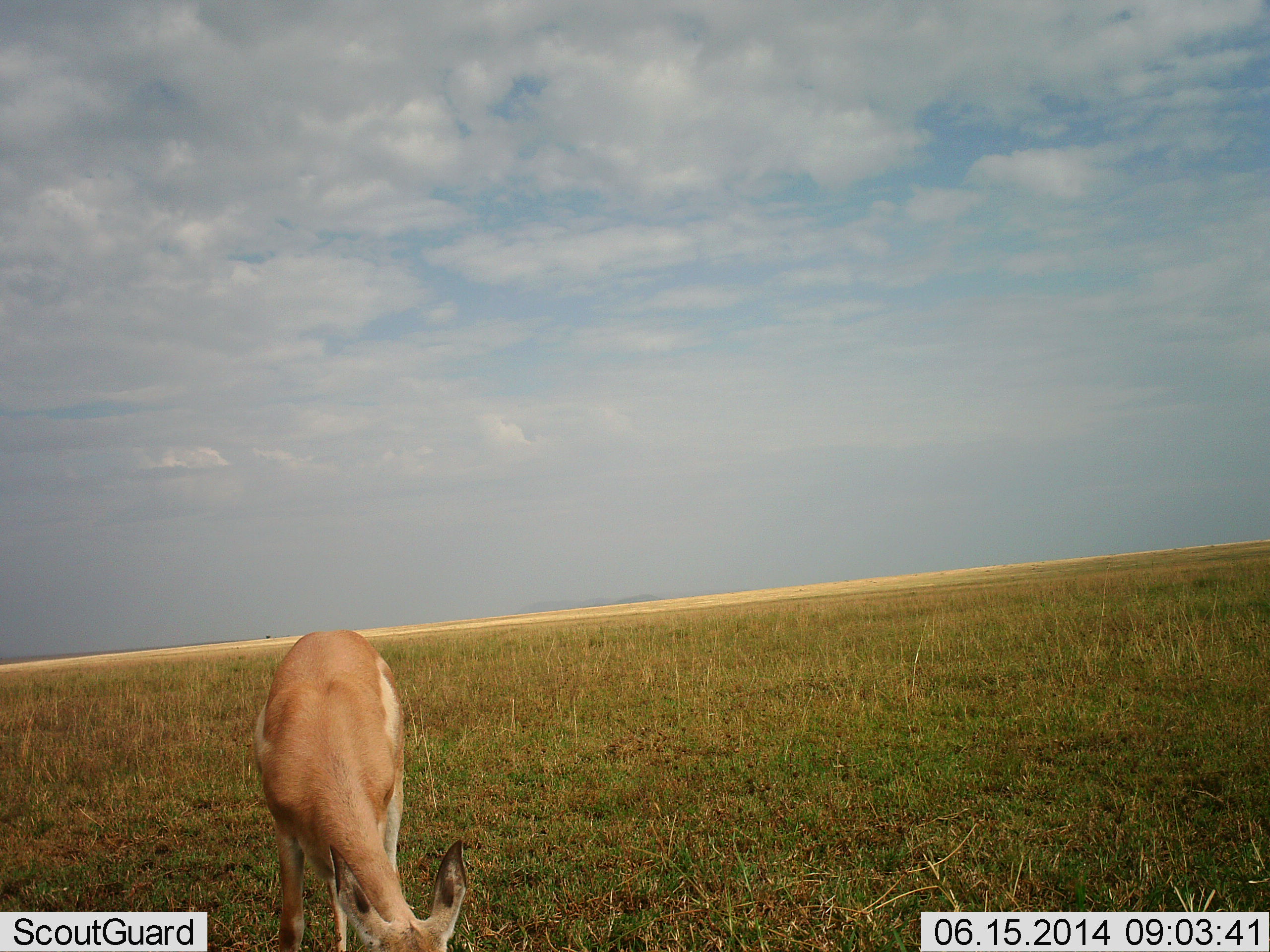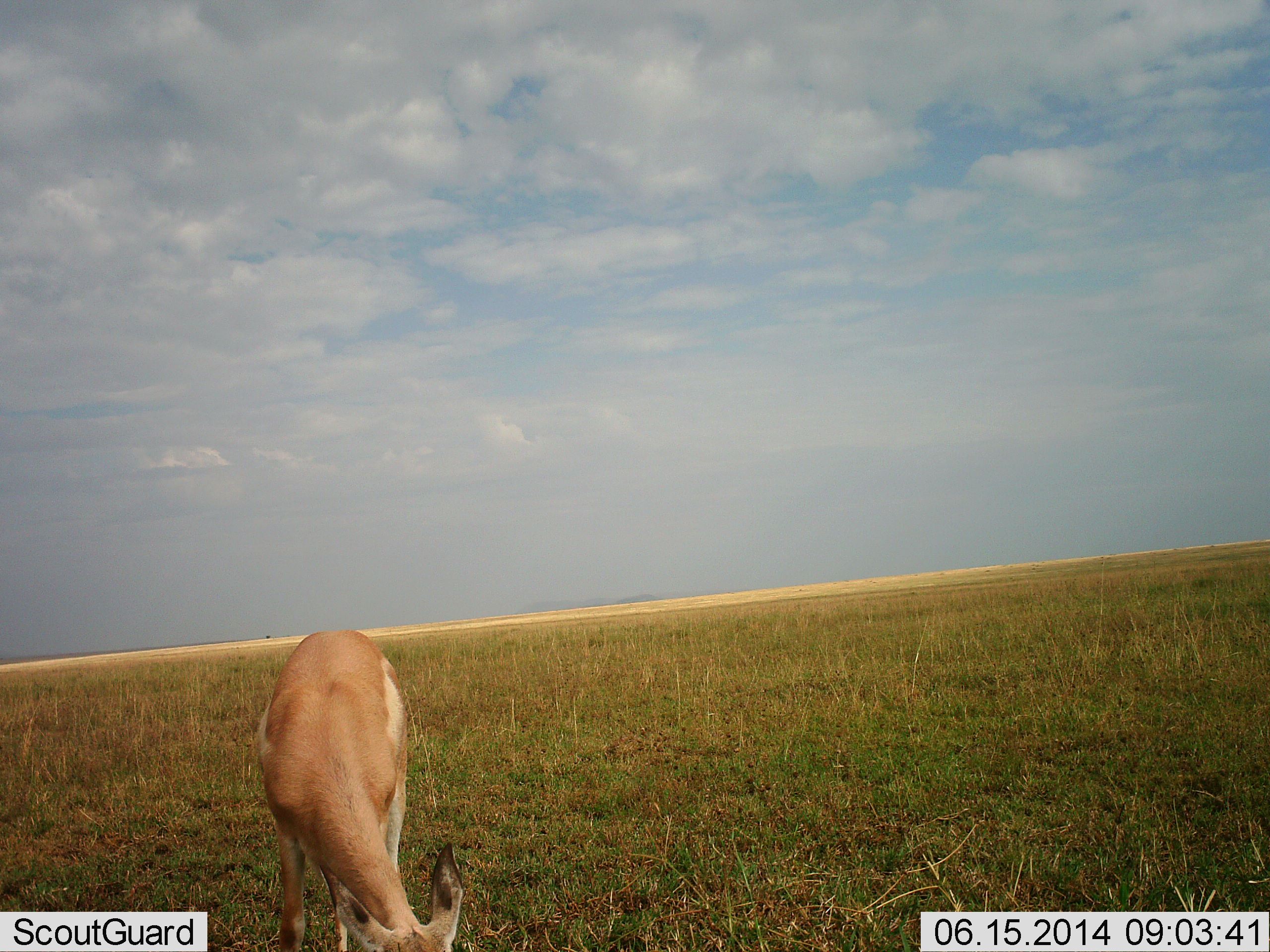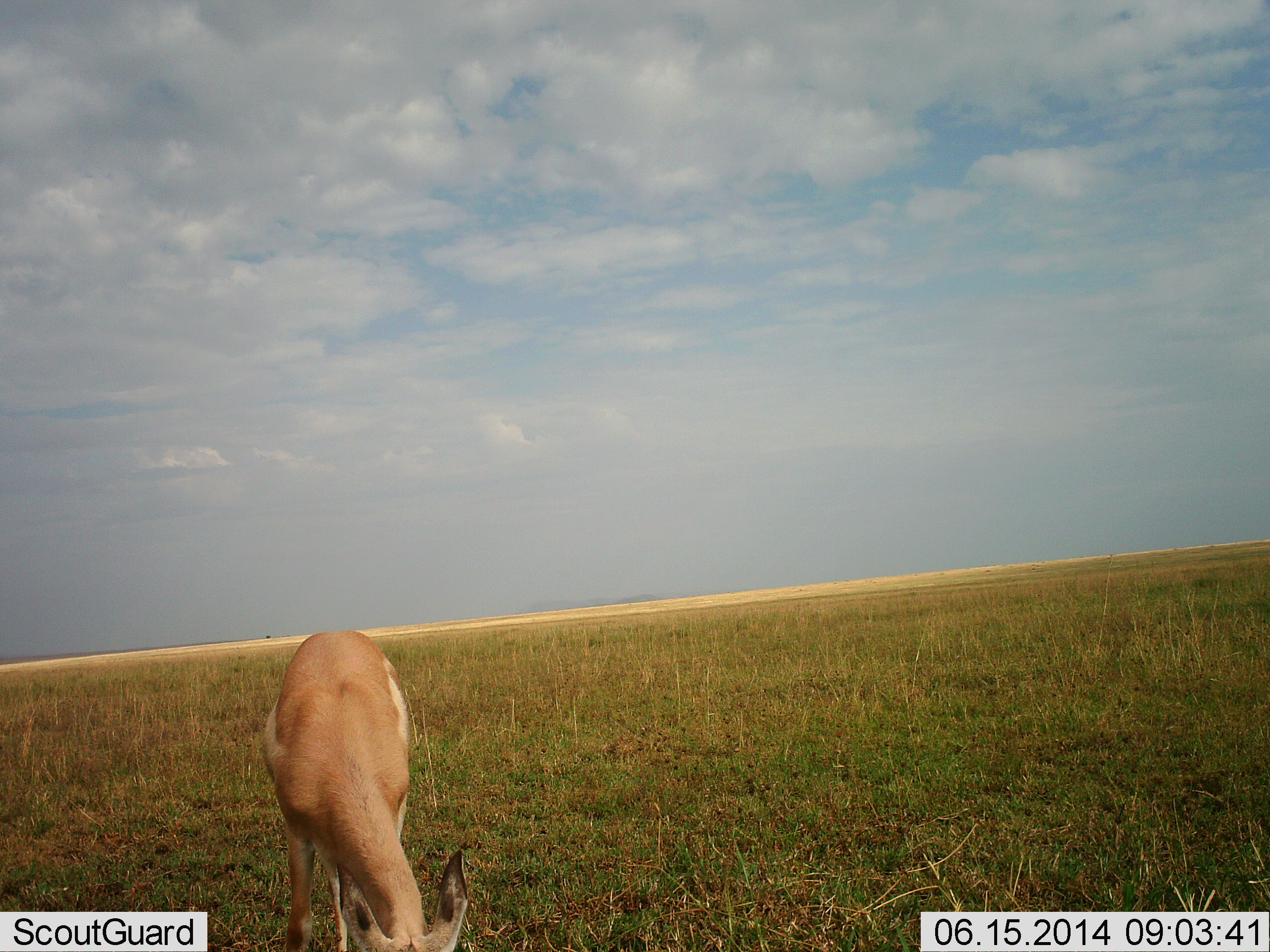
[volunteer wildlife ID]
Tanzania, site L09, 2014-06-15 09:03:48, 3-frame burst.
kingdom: Animalia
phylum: Chordata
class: Mammalia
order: Artiodactyla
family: Bovidae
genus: Nanger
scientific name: Nanger granti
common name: grant's gazelle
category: gazellegrants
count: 1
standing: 20%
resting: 0%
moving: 0%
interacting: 0%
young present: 0%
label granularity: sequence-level